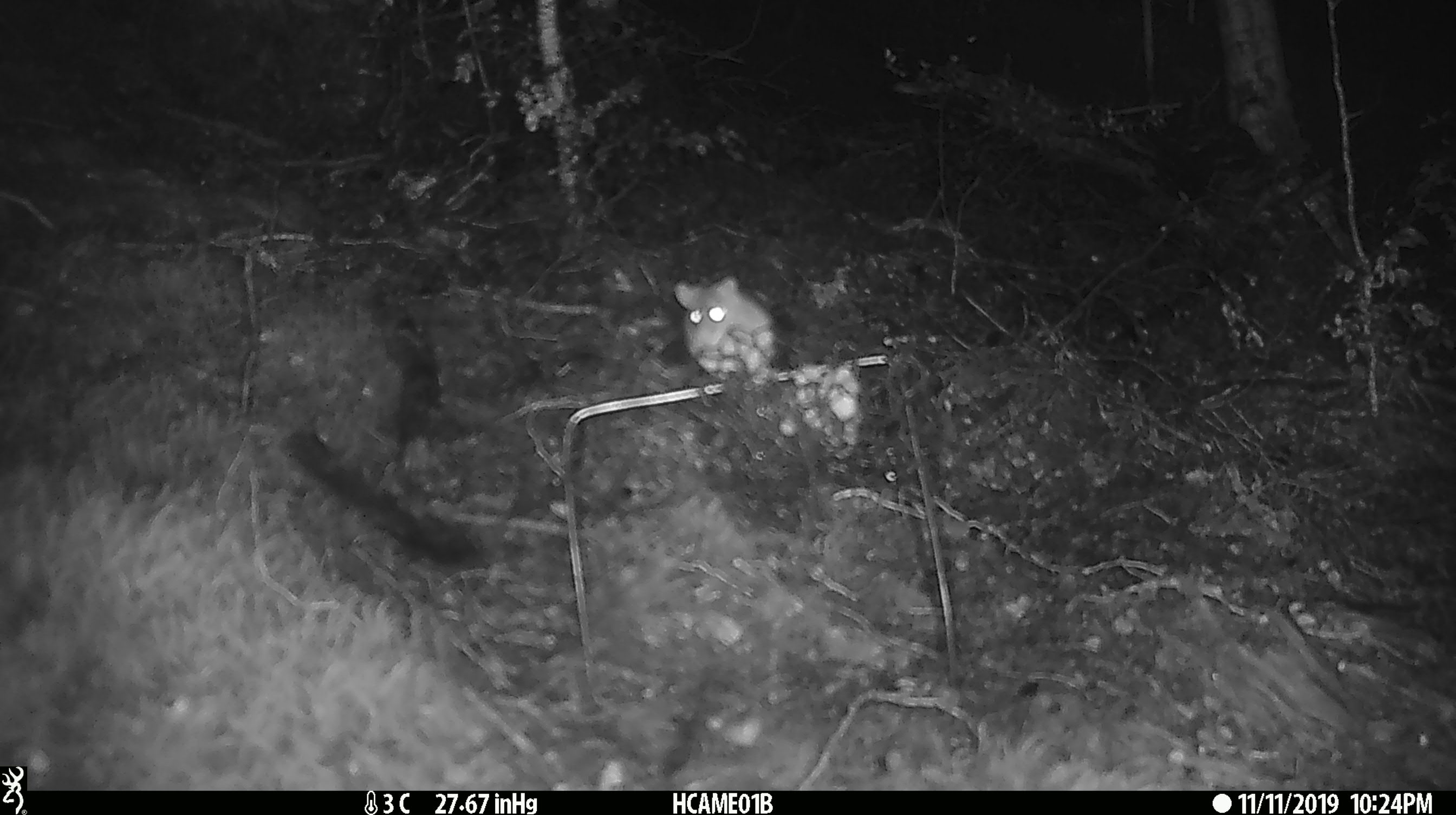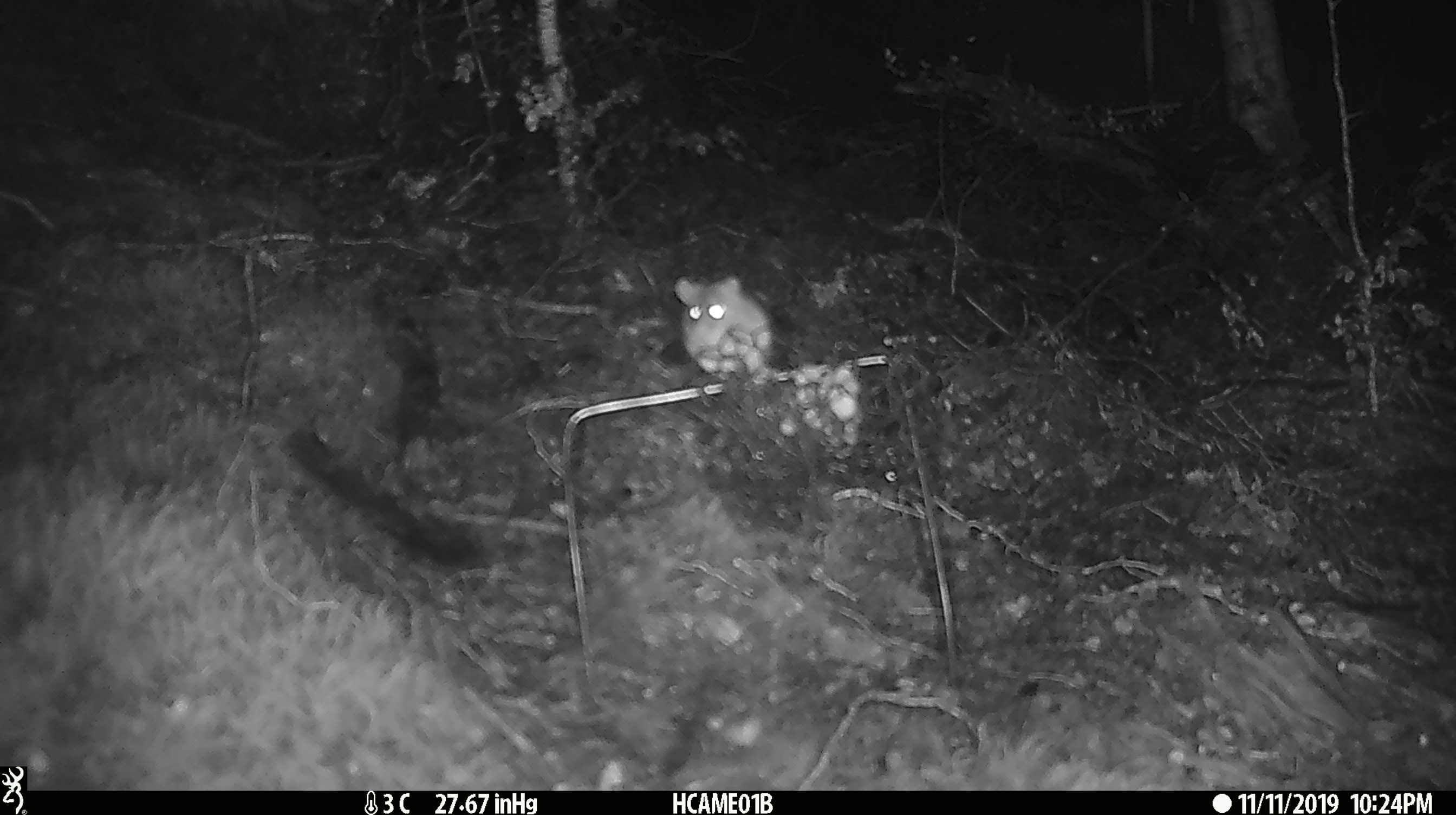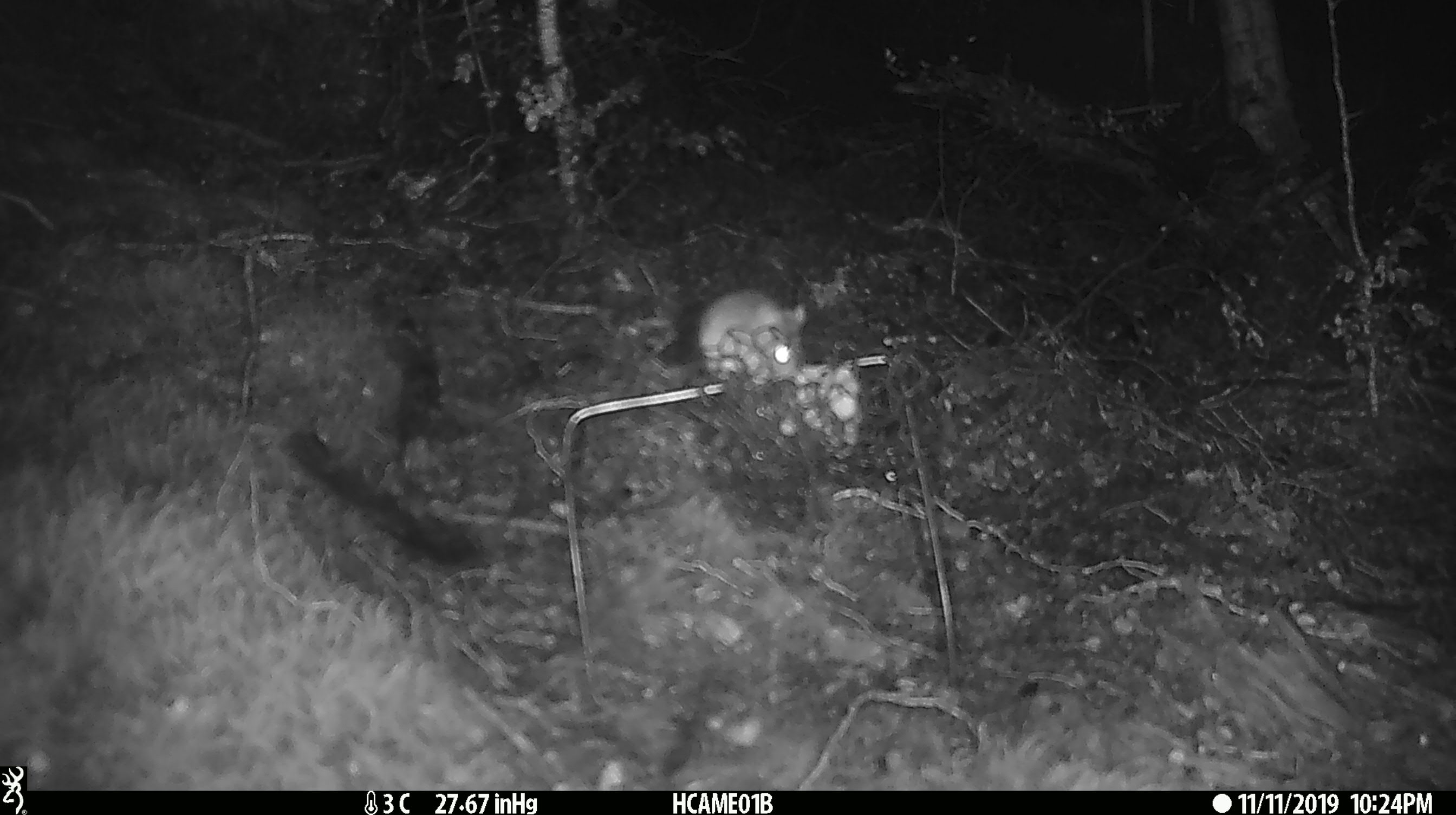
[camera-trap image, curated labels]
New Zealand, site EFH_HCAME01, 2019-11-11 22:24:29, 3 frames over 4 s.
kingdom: Animalia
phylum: Chordata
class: Mammalia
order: Rodentia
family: Muridae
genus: Mus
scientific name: Mus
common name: mouse